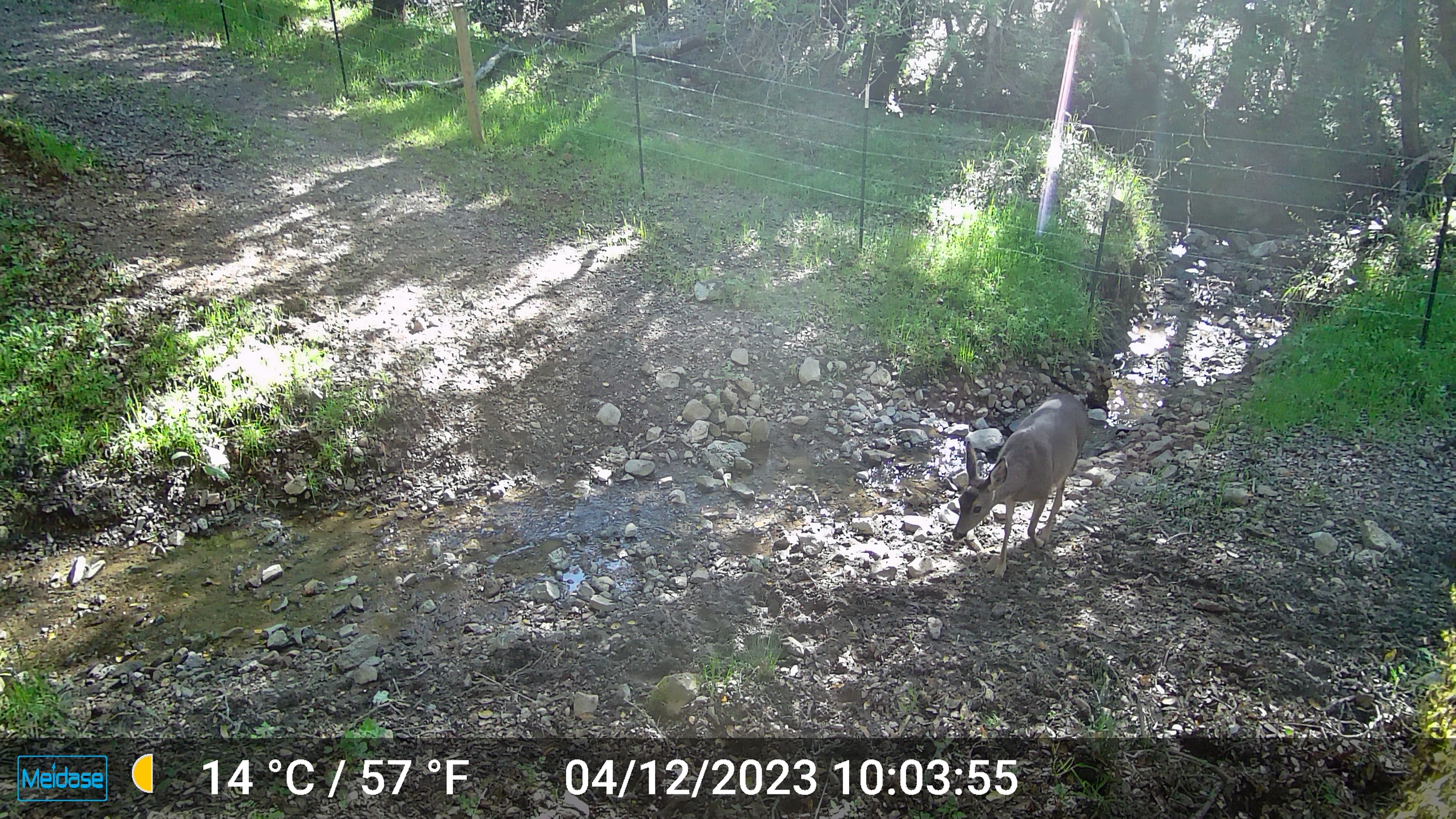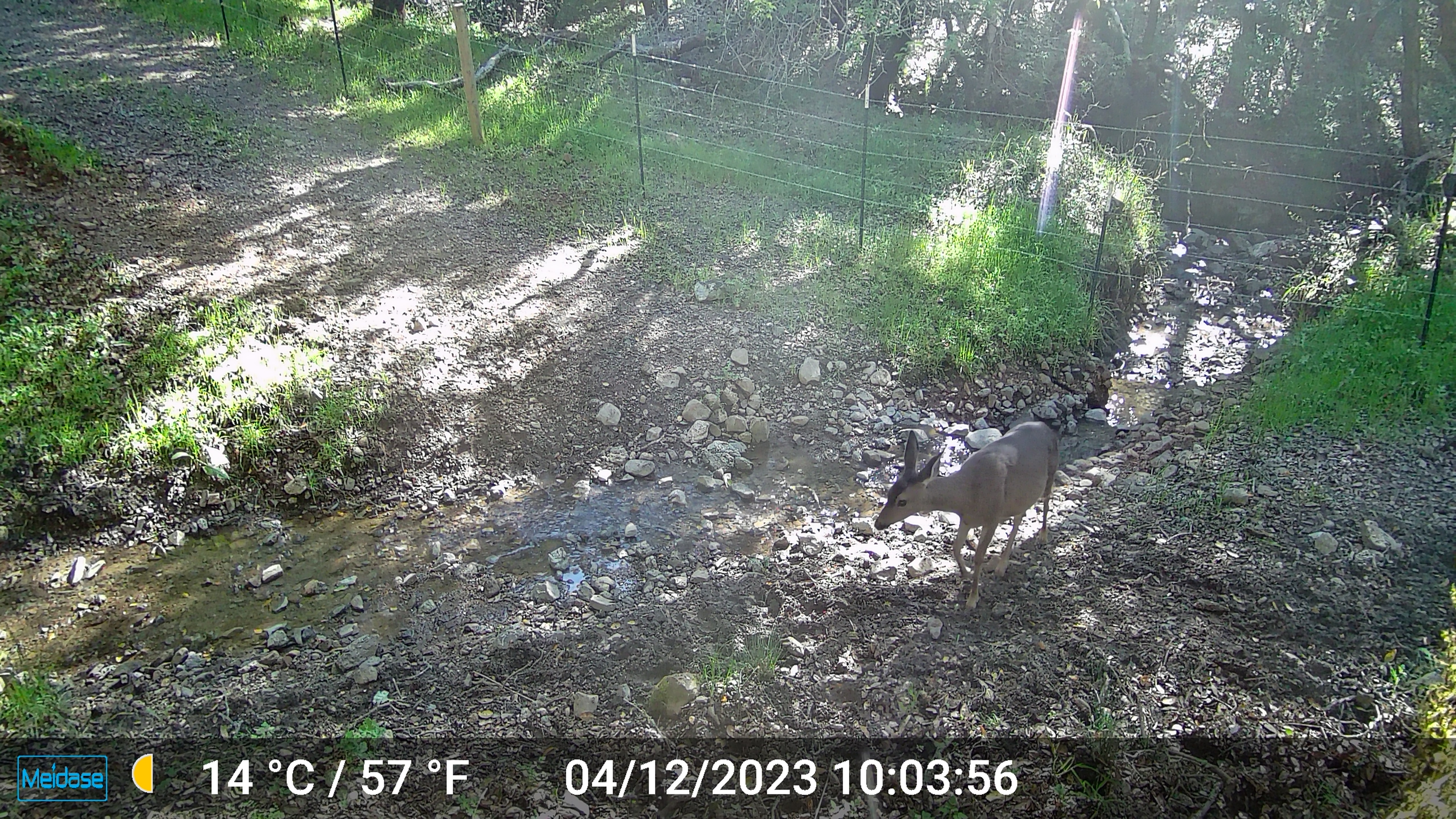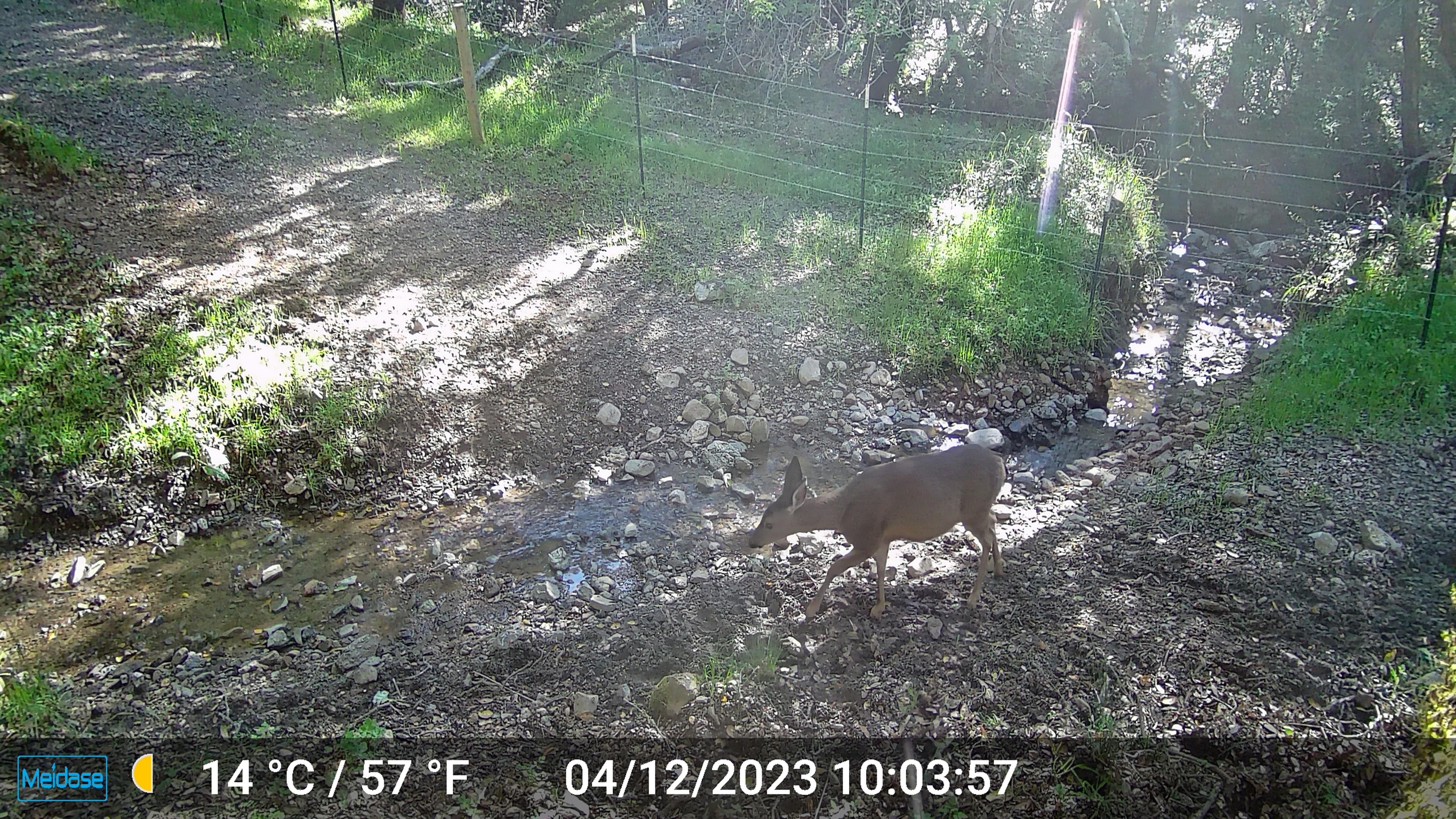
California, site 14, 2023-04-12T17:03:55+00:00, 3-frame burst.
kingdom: Animalia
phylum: Chordata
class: Mammalia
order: Artiodactyla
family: Cervidae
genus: Odocoileus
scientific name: Odocoileus hemionus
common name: mule deer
Mule deer (Odocoileus hemionus).